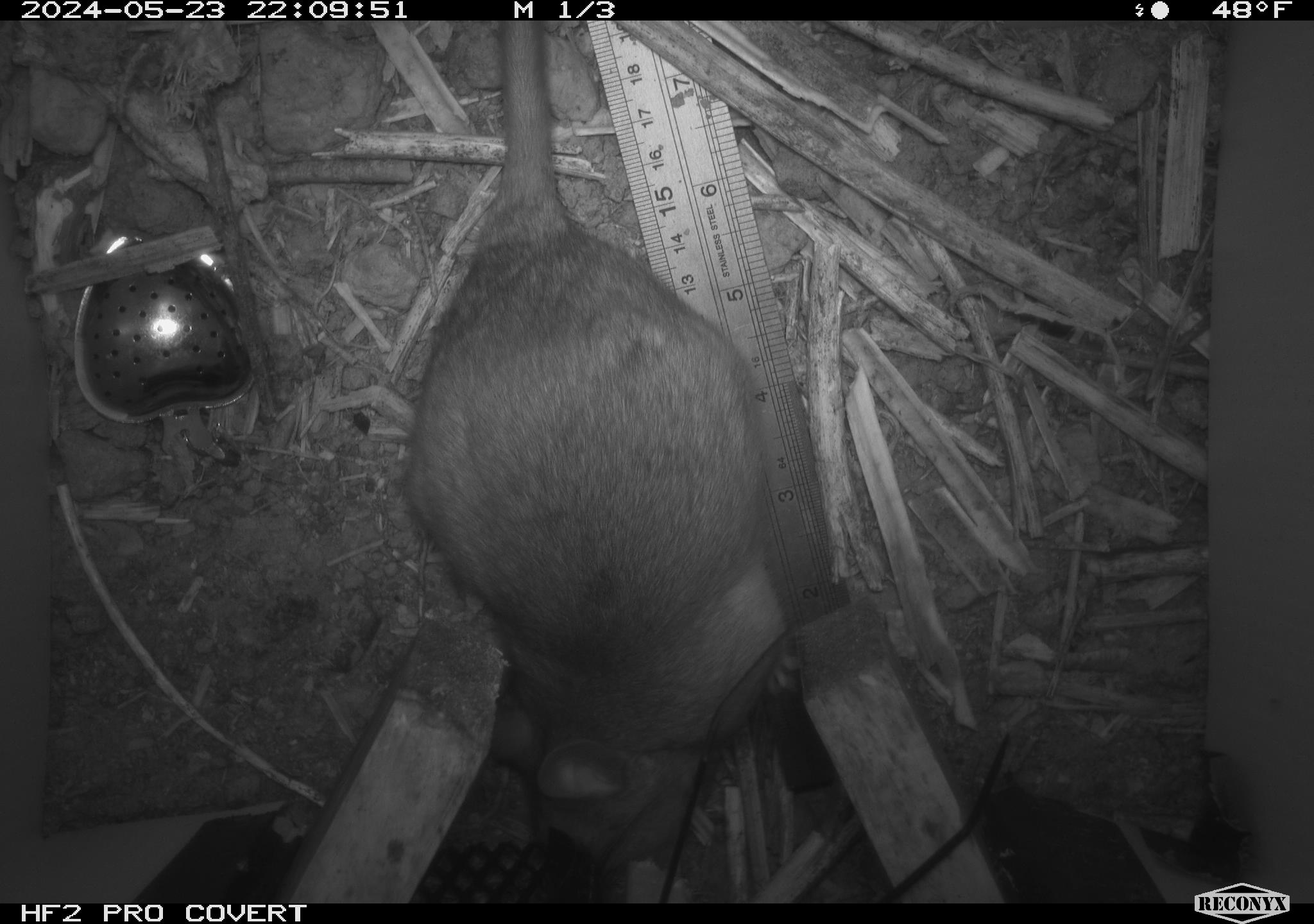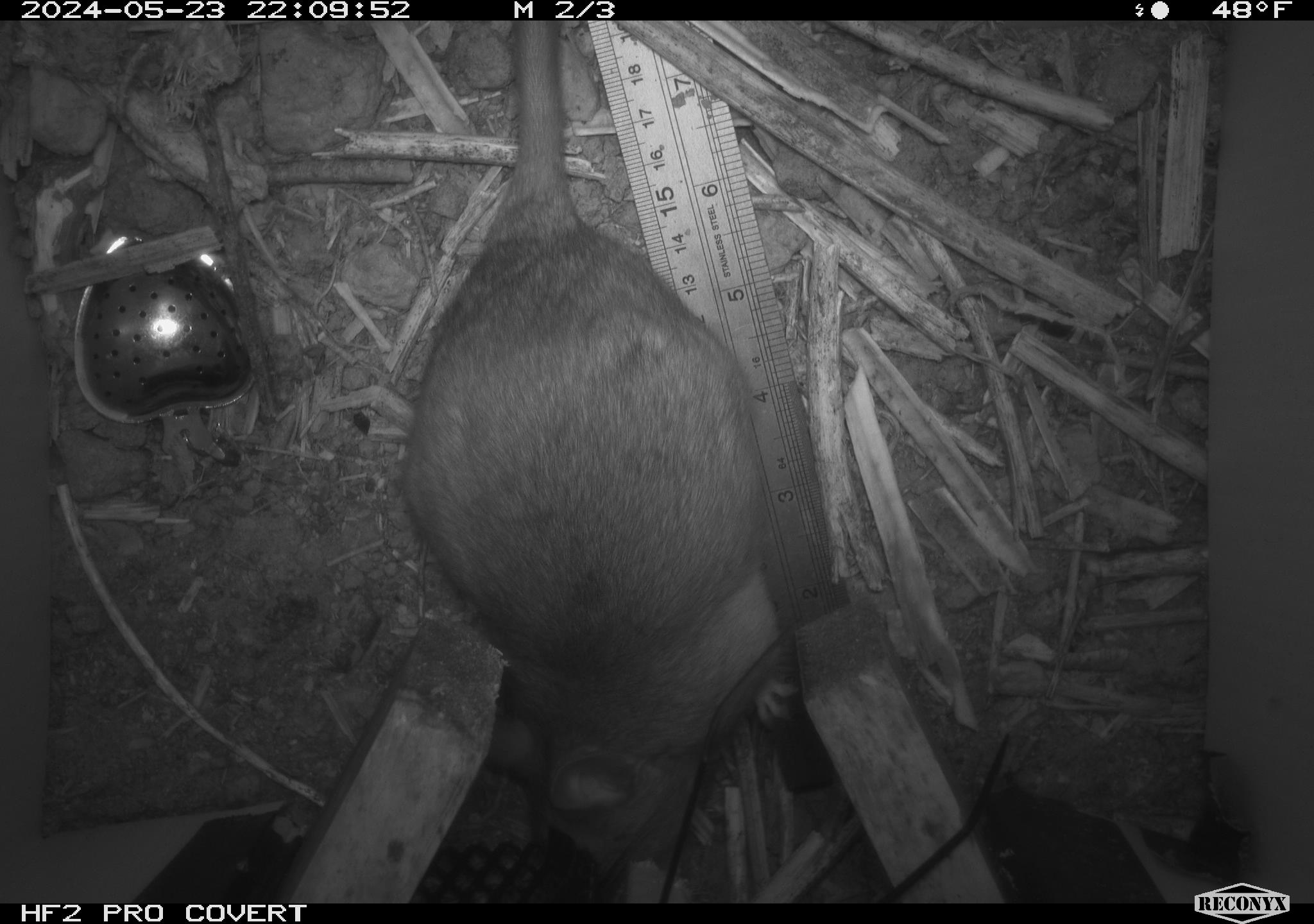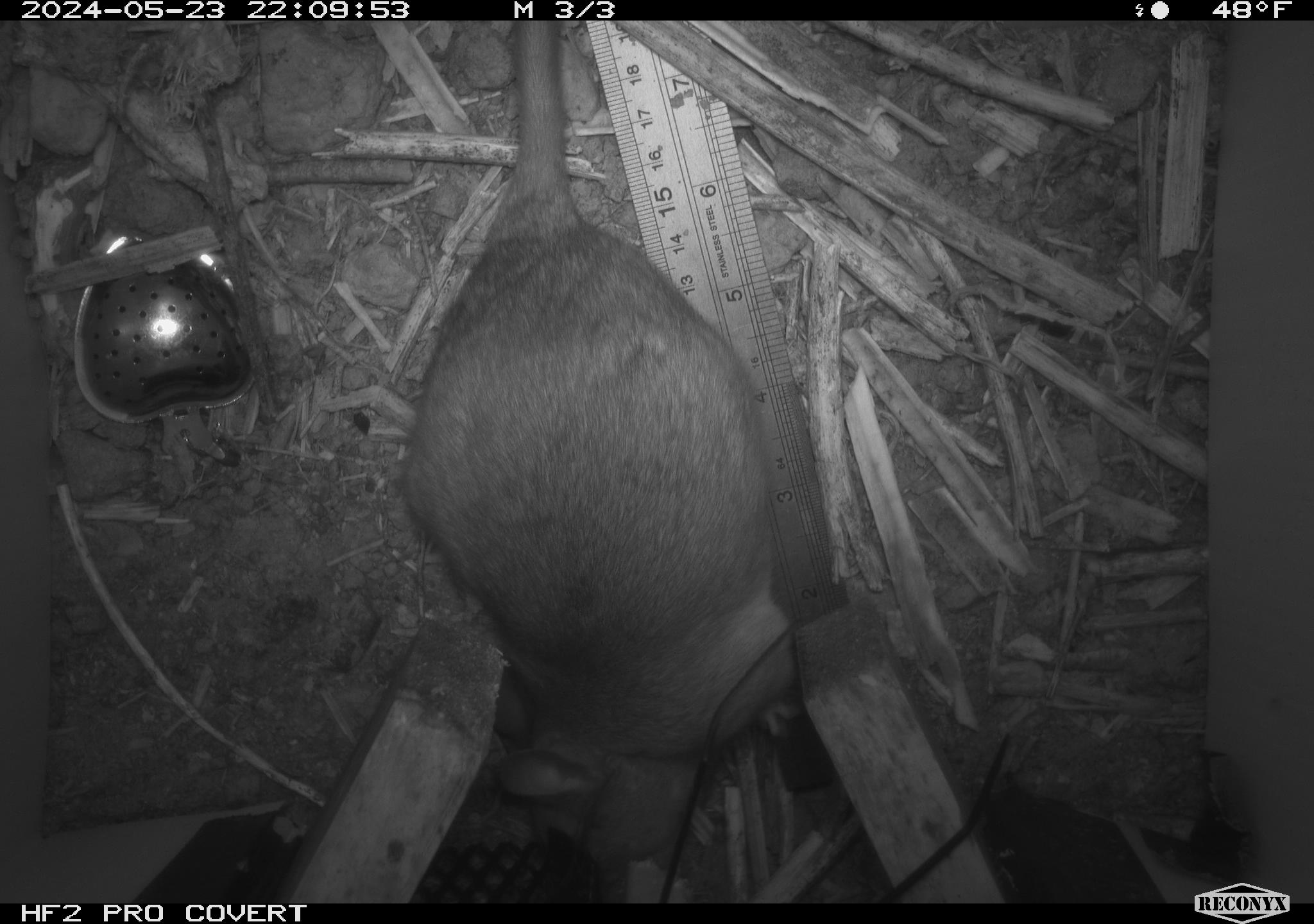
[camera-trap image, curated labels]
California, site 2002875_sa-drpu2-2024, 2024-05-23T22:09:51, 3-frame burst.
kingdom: Animalia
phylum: Chordata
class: Mammalia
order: Rodentia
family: Cricetidae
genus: Neotoma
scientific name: Neotoma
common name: pack rat or woodrat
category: neotoma species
Neotoma species (pack rat or woodrat) (Neotoma).